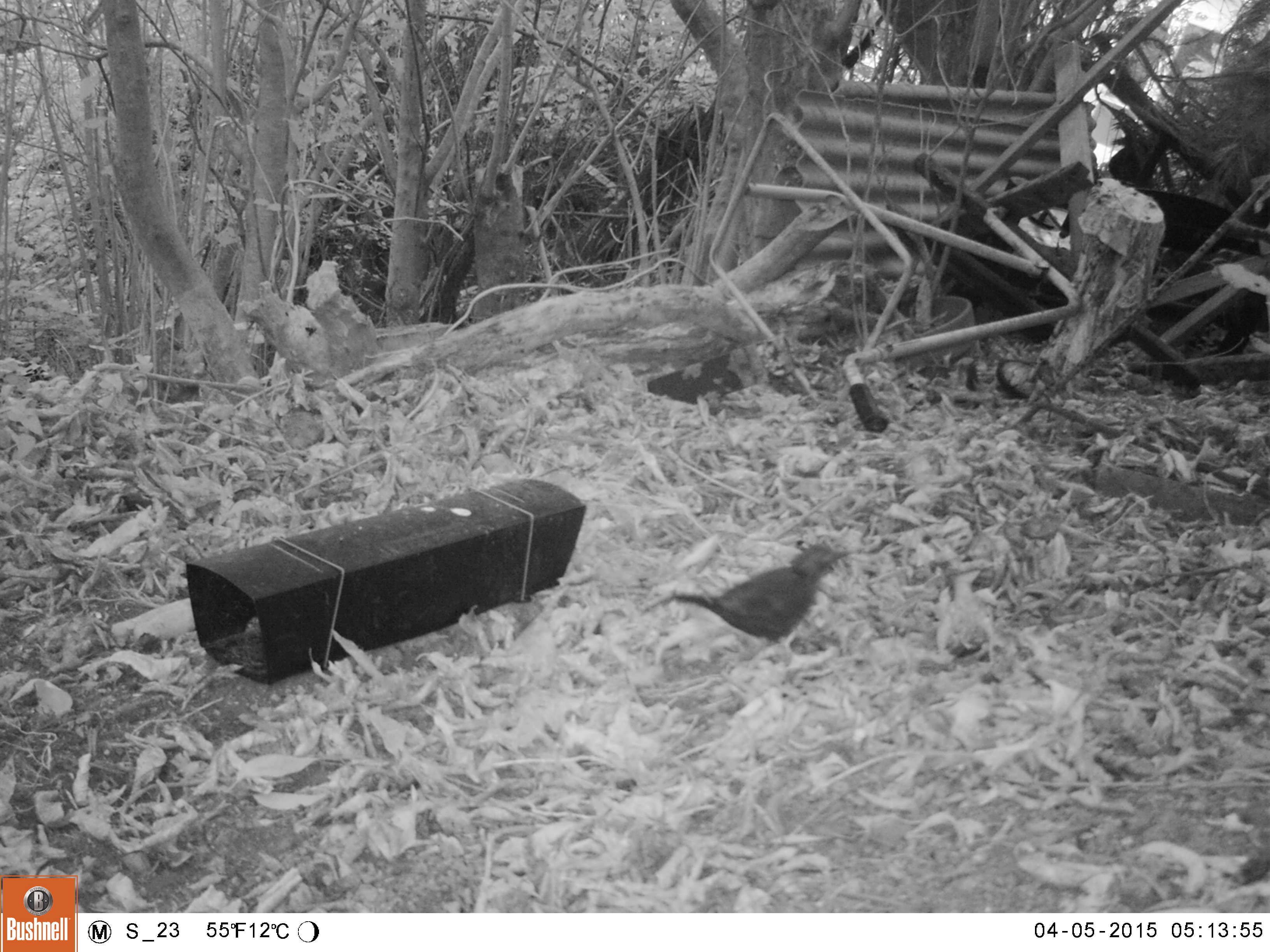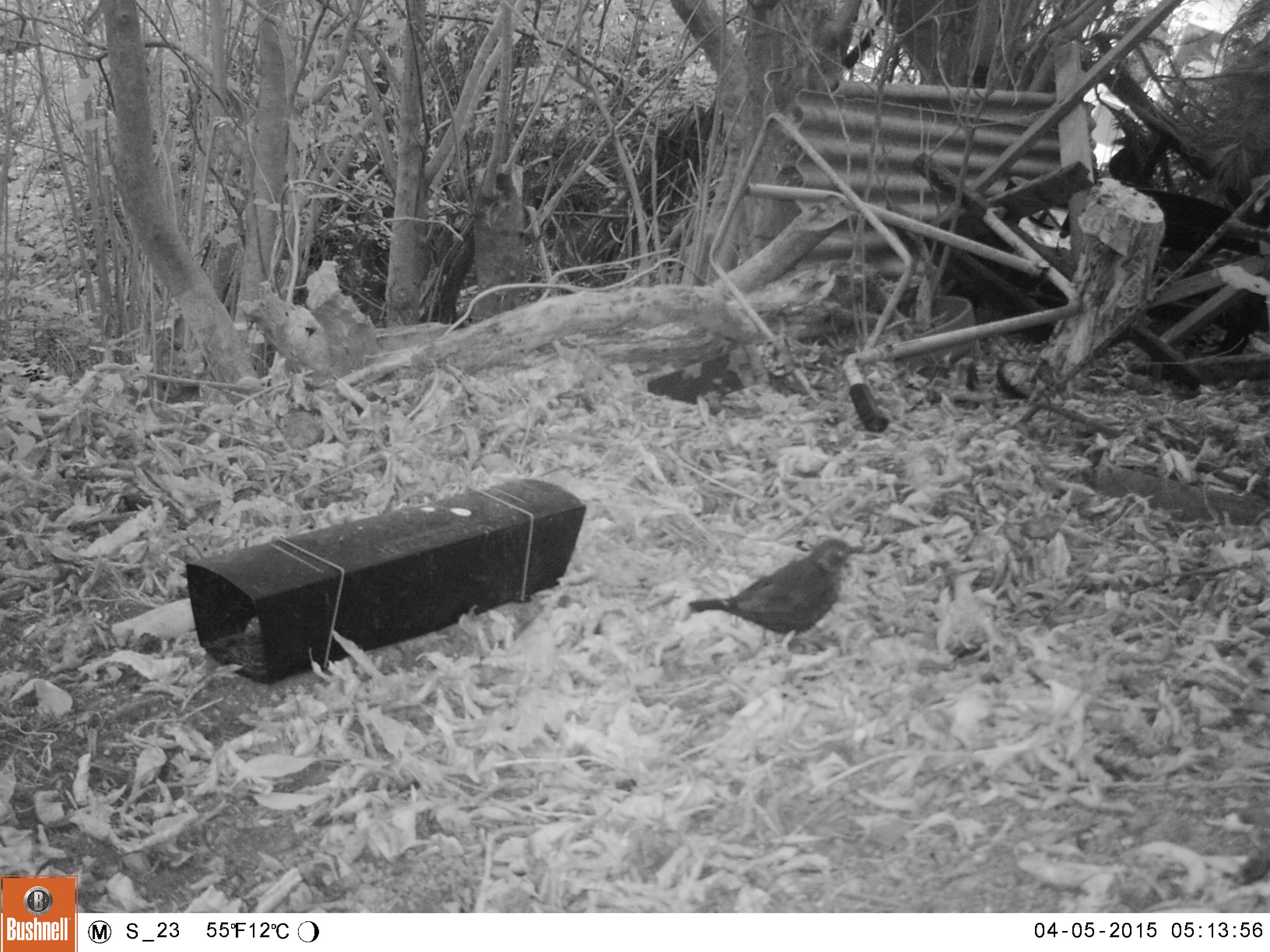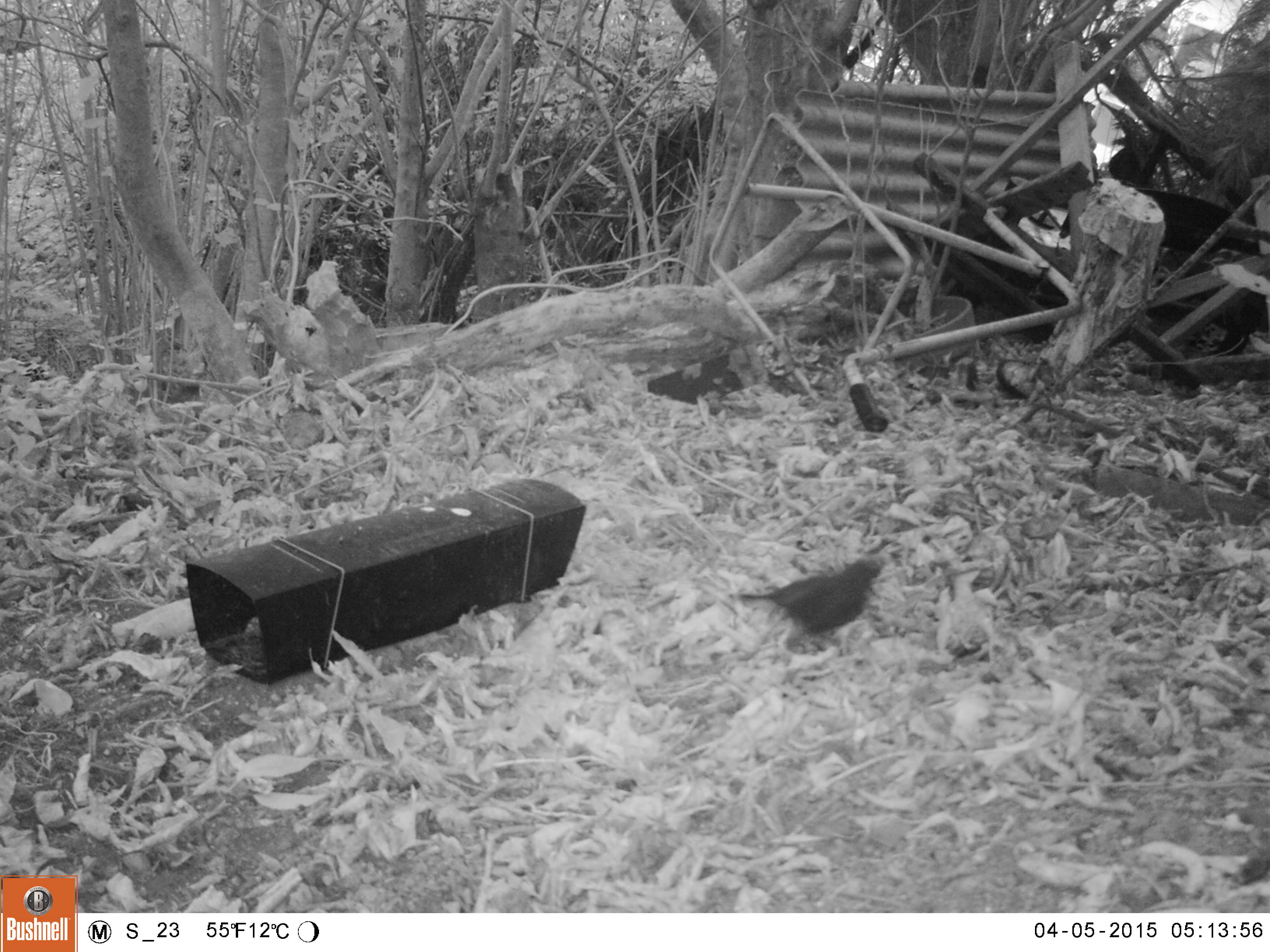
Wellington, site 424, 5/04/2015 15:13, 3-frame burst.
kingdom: Animalia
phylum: Chordata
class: Aves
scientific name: Aves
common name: bird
Bird (Aves).